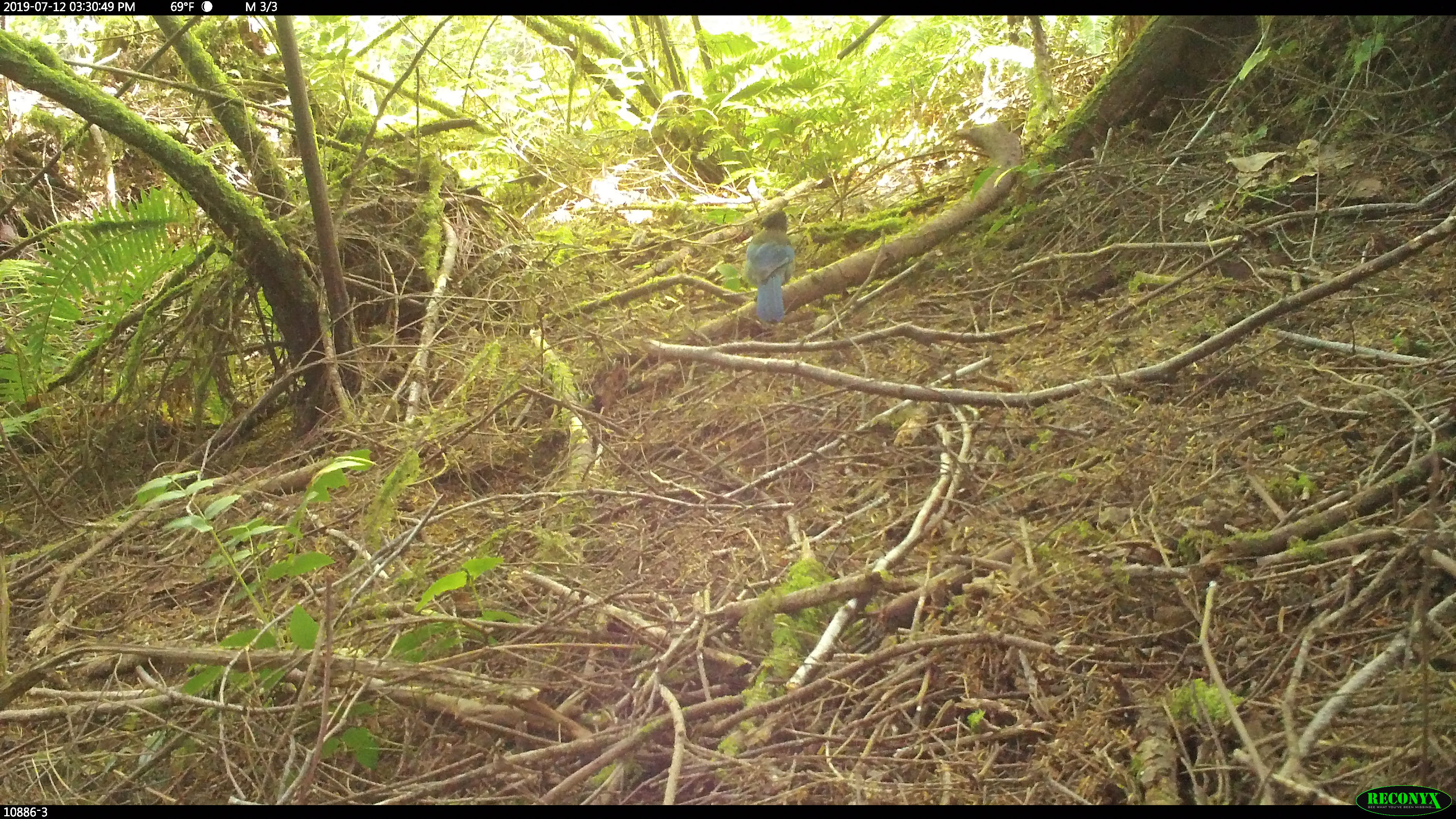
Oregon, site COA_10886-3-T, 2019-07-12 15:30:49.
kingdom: Animalia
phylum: Chordata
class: Aves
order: Passeriformes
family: Corvidae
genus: Cyanocitta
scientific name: Cyanocitta stelleri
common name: steller's jay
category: stellers jay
Stellers jay (steller's jay) (Cyanocitta stelleri).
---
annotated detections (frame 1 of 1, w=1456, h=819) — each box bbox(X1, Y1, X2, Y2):
stellers jay: bbox(743, 209, 797, 329)